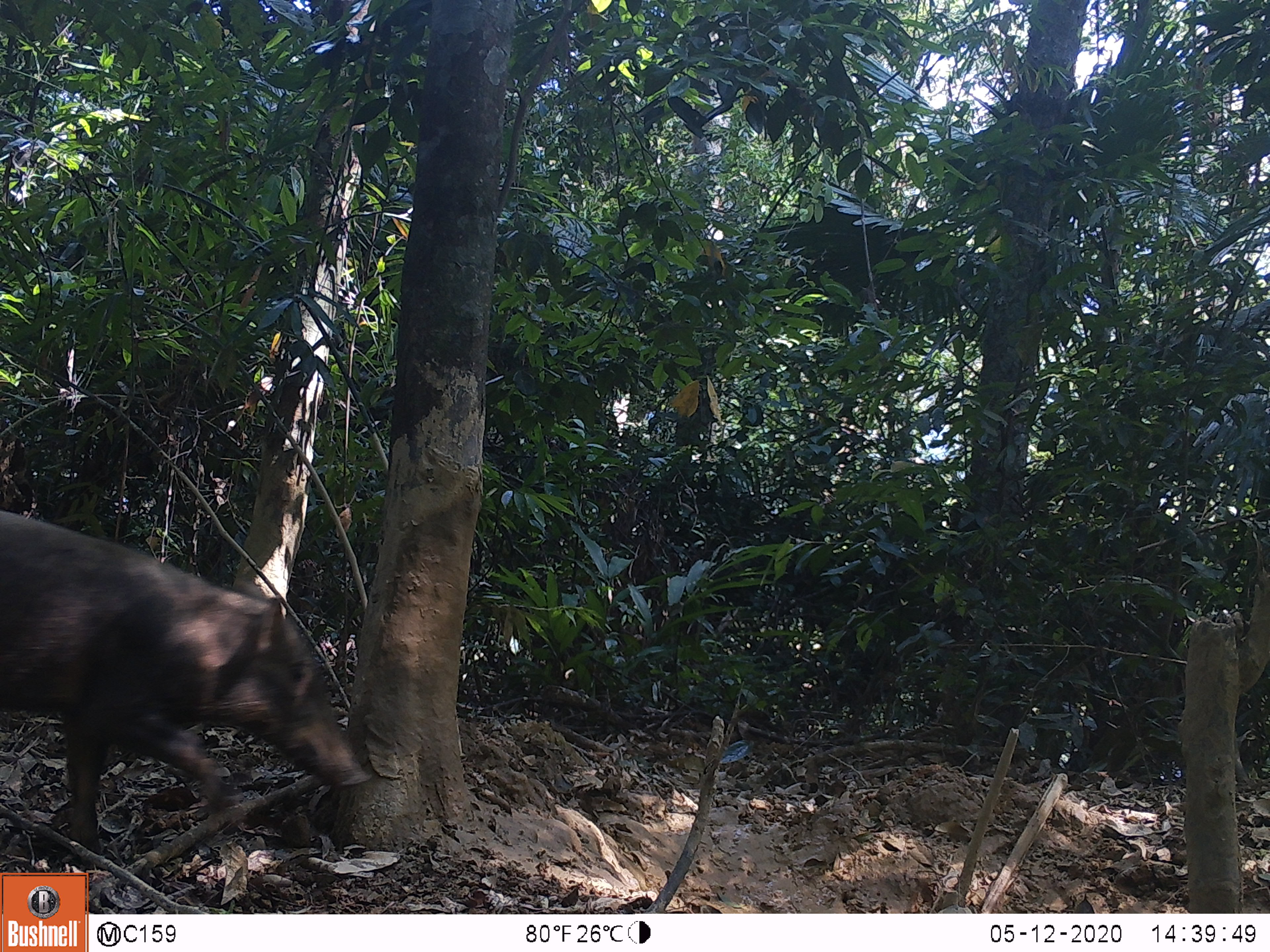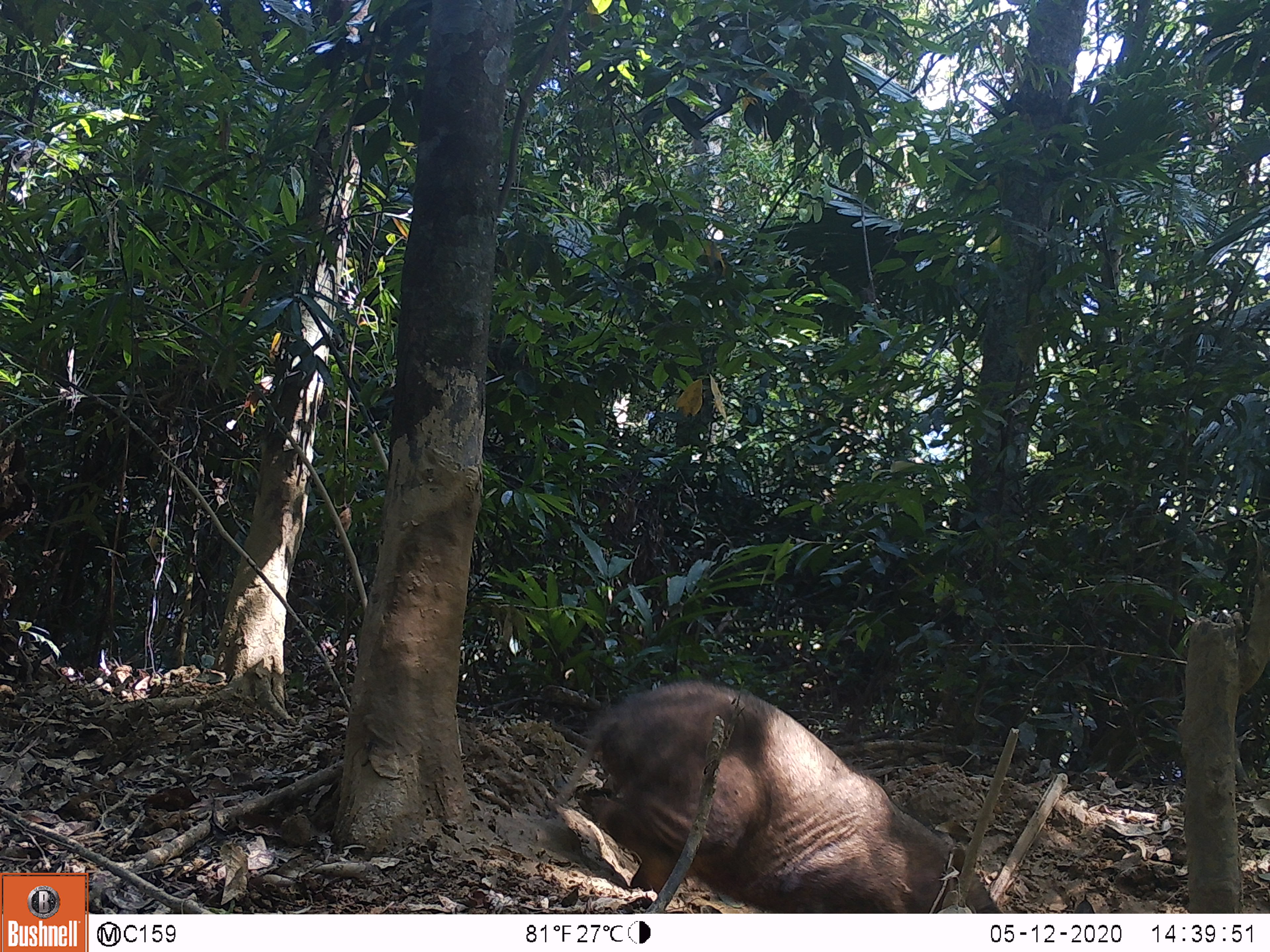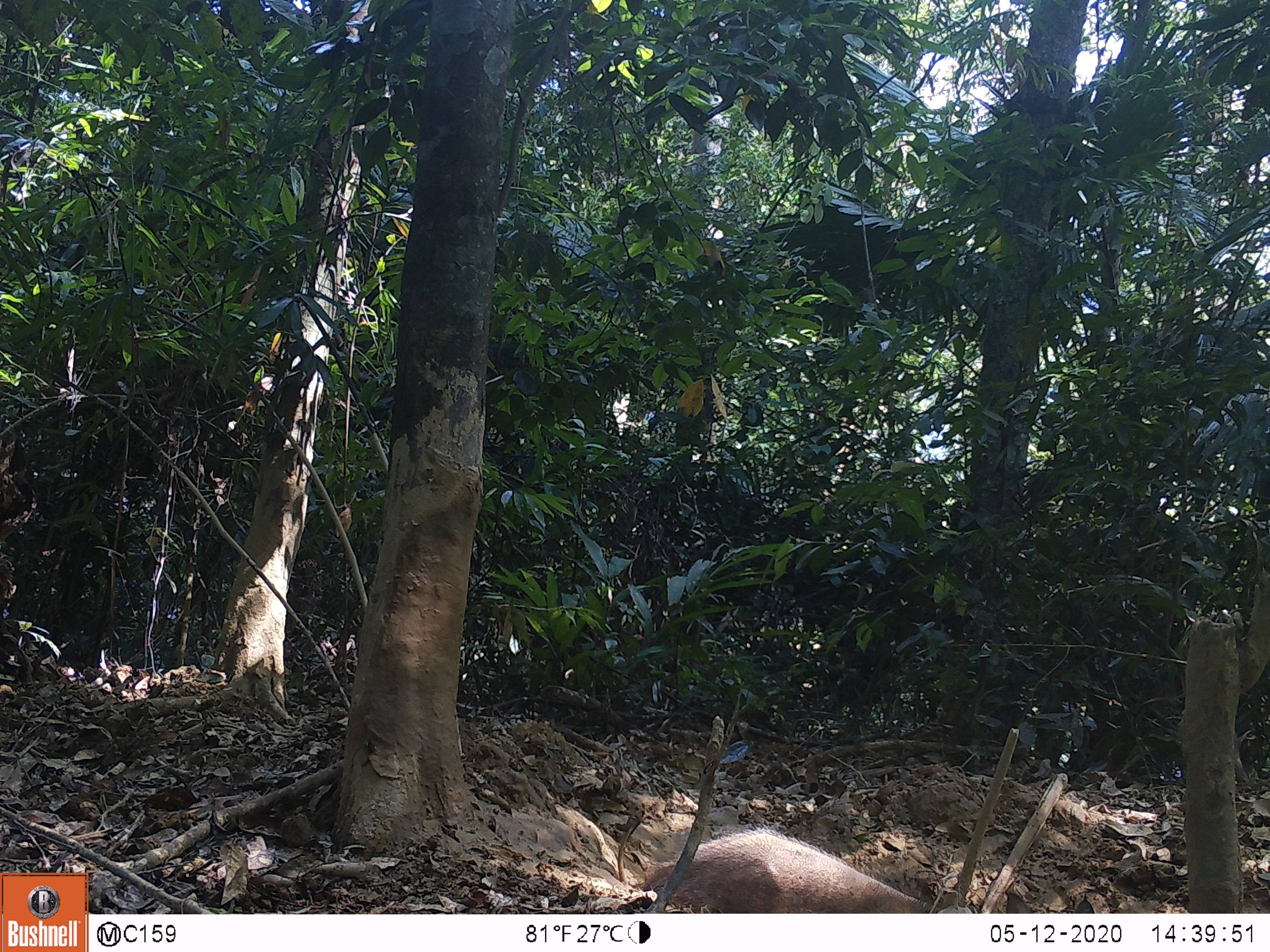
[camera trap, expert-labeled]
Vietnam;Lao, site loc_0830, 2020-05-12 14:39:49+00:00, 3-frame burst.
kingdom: Animalia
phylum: Chordata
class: Mammalia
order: Artiodactyla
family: Suidae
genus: Sus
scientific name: Sus scrofa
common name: eurasian wild pig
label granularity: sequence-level